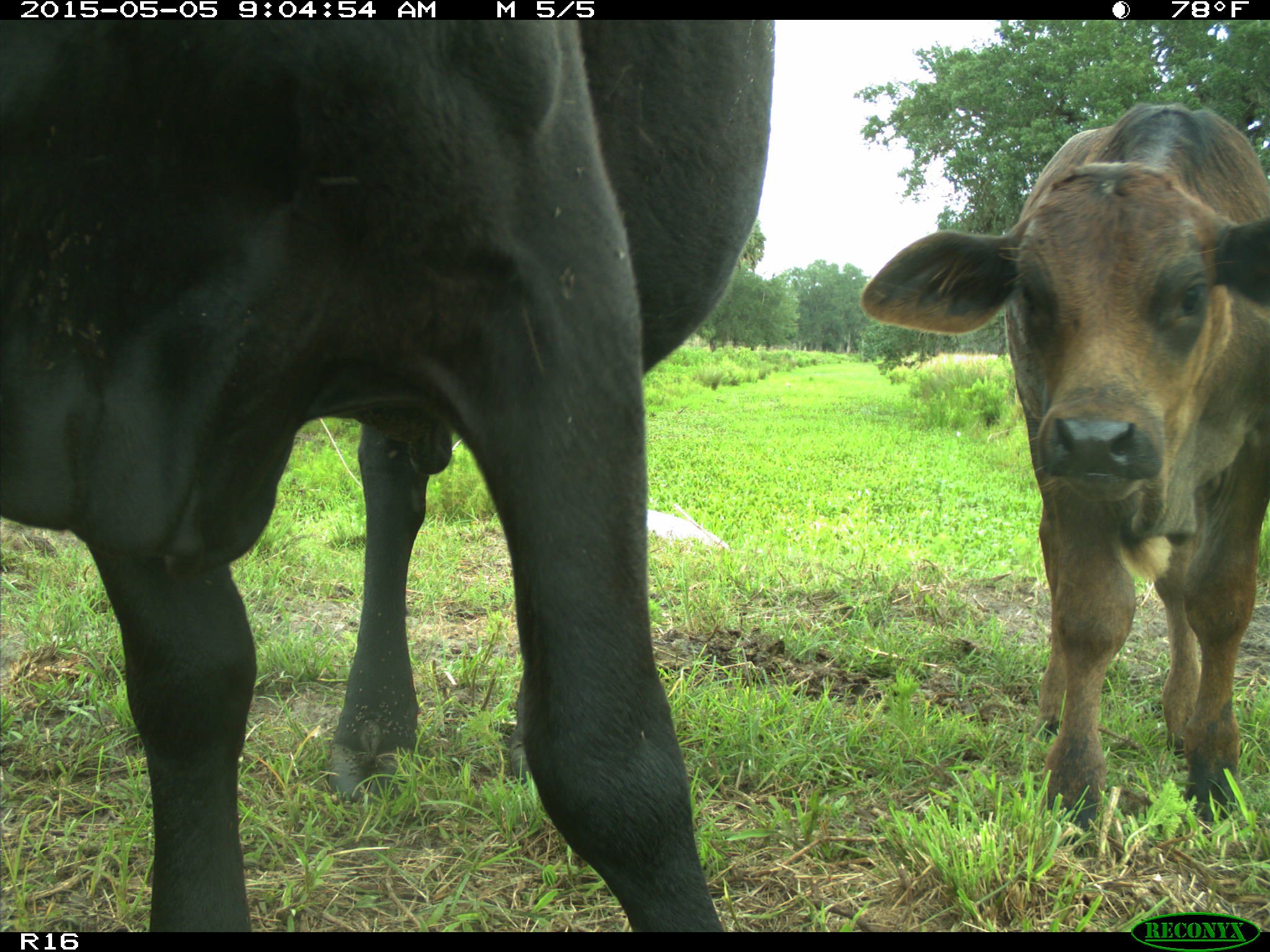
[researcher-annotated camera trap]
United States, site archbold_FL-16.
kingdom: Animalia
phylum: Chordata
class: Mammalia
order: Artiodactyla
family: Bovidae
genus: Bos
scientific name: Bos taurus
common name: domestic cow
Bos taurus (domestic cow).